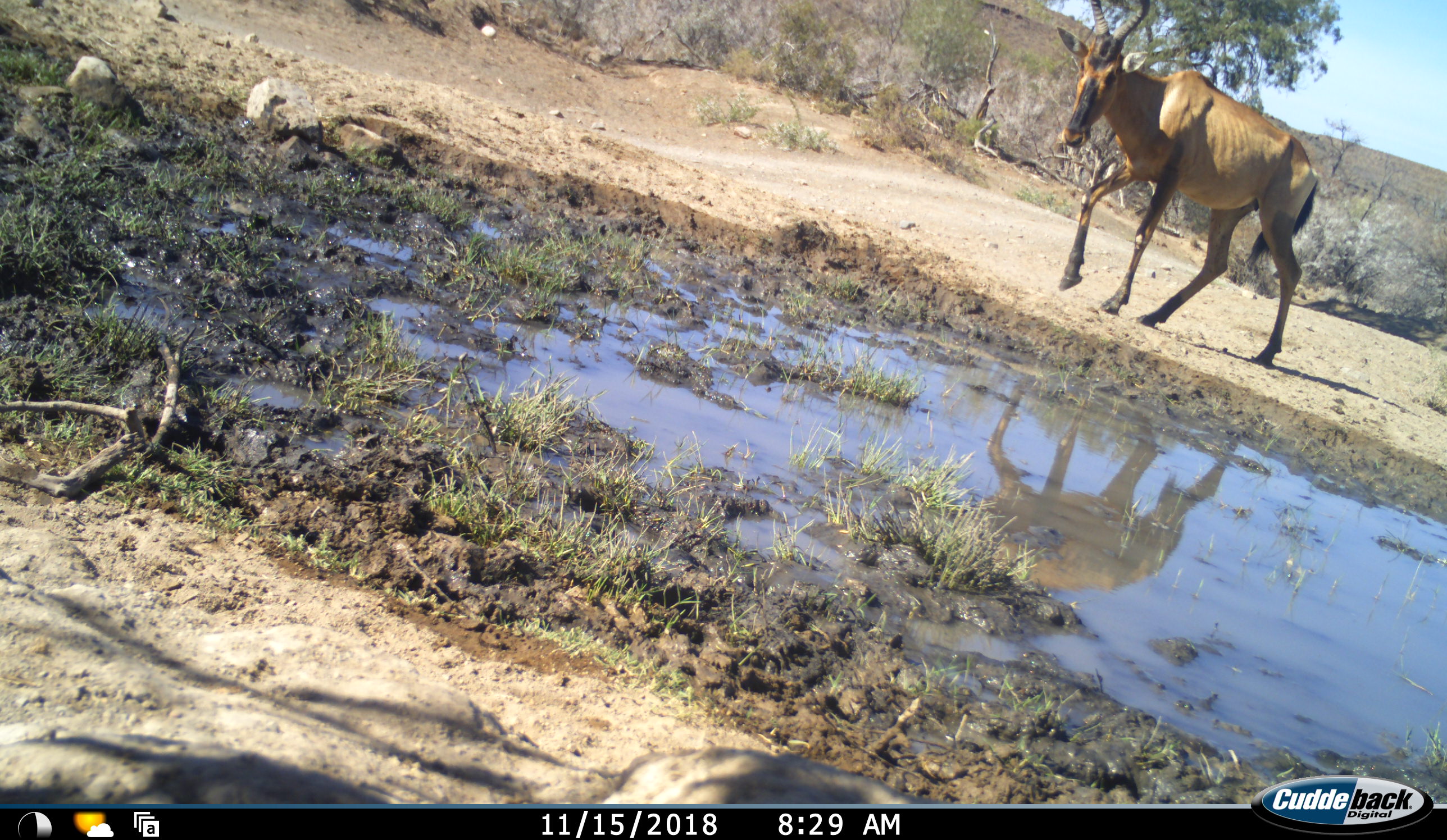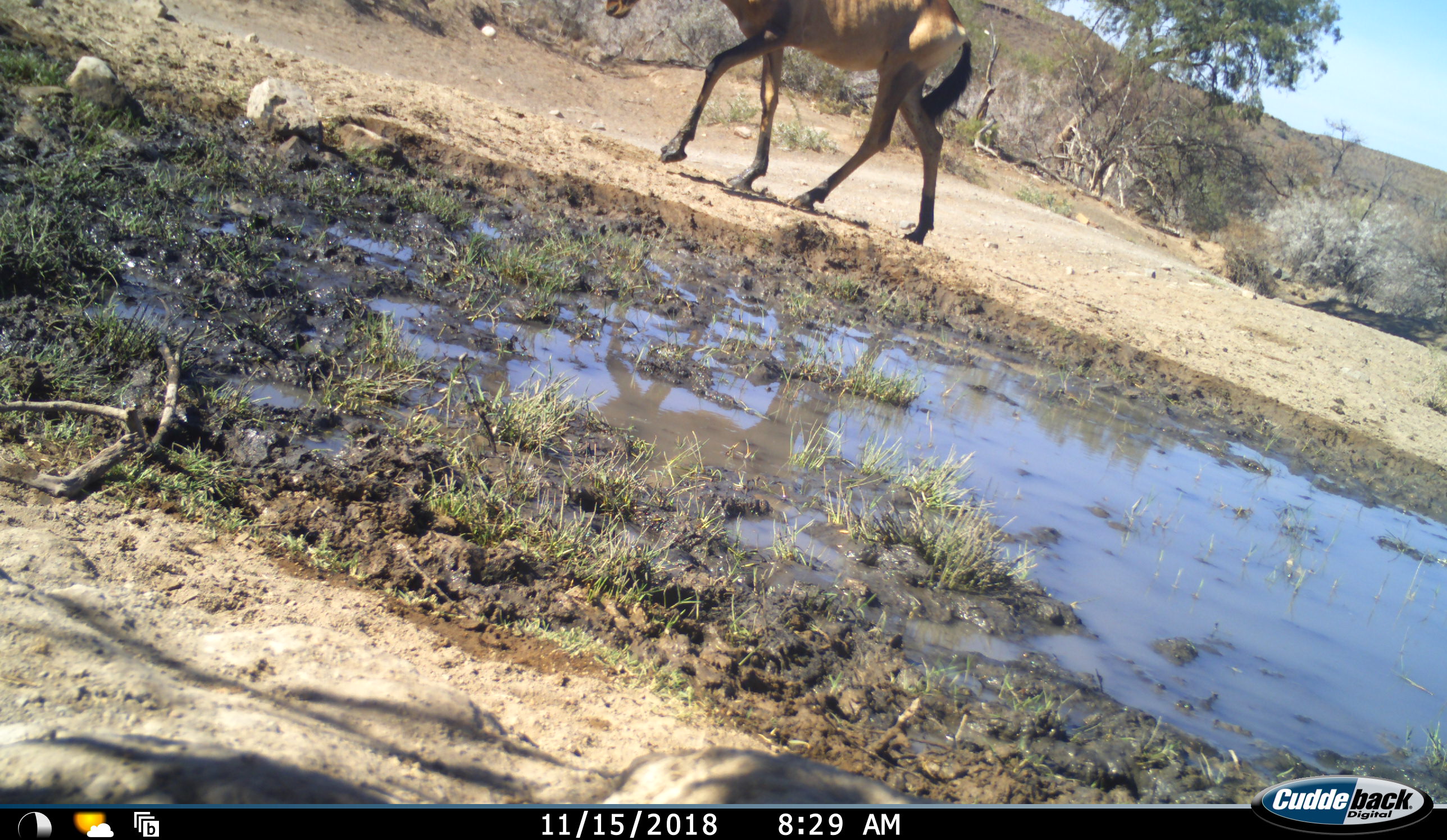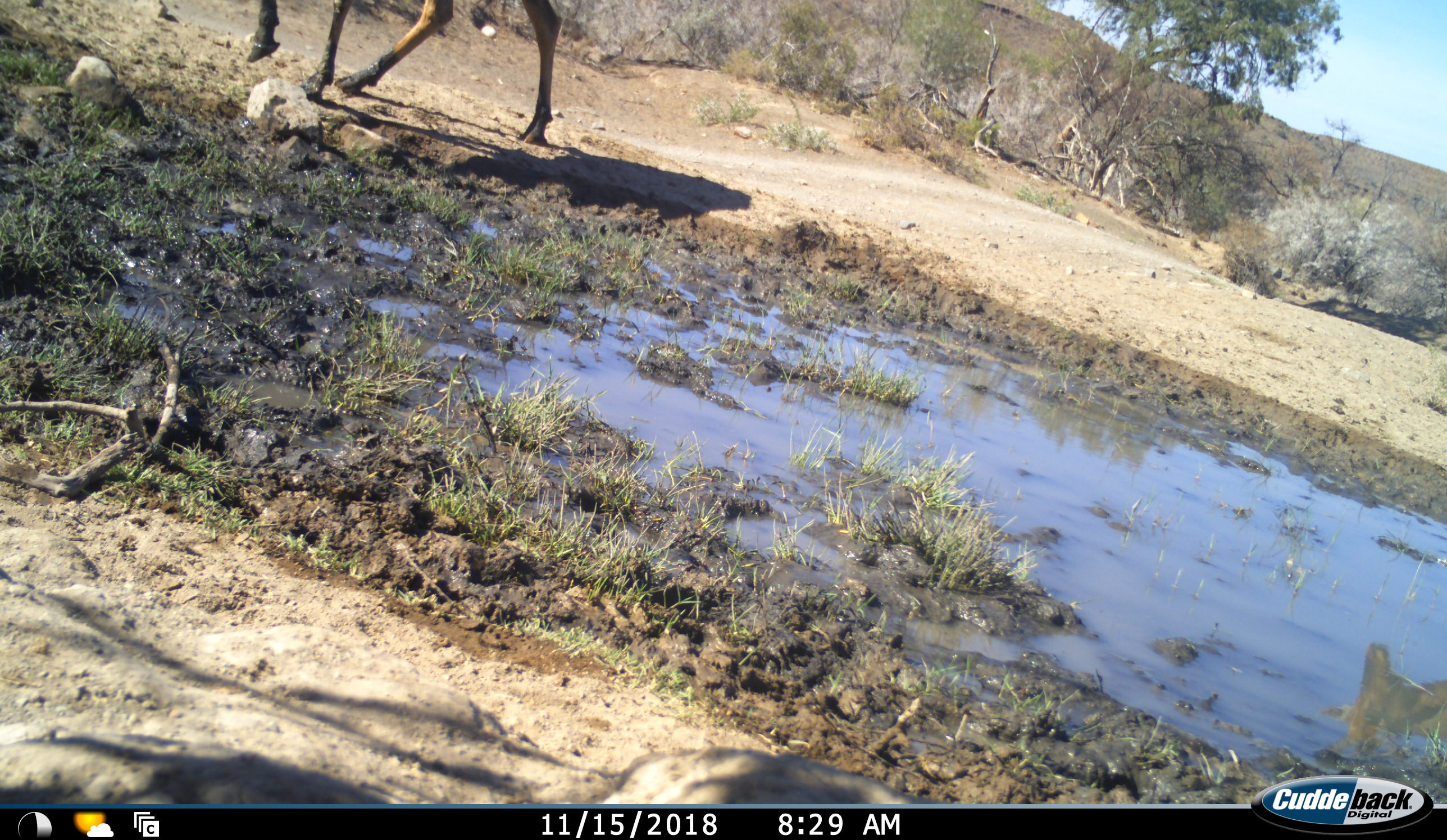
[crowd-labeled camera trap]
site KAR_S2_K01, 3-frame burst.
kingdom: Animalia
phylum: Chordata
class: Mammalia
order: Artiodactyla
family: Bovidae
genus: Alcelaphus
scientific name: Alcelaphus buselaphus caama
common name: red hartebeest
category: hartebeestred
Hartebeestred (red hartebeest) (Alcelaphus buselaphus caama), count 1. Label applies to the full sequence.